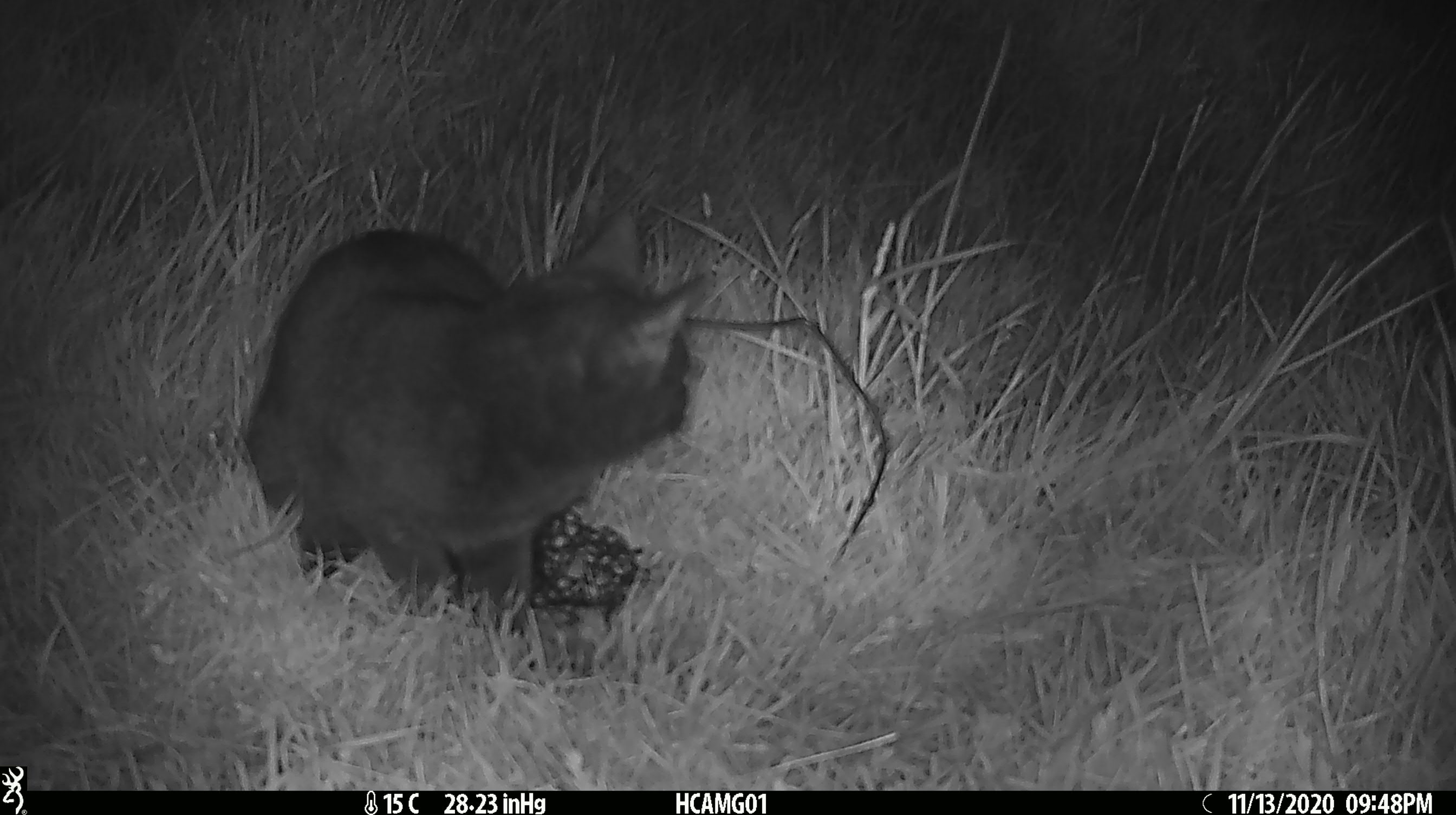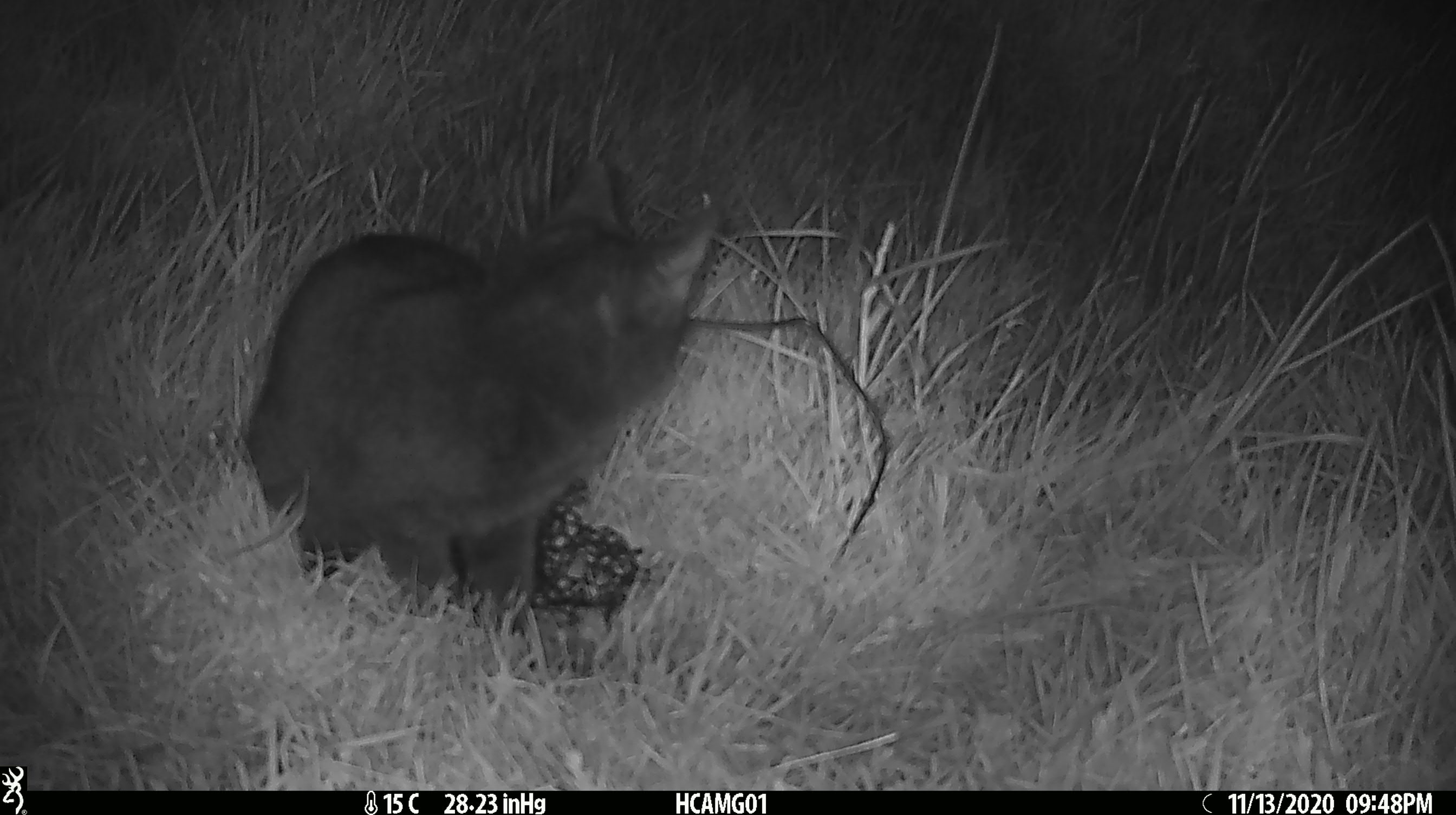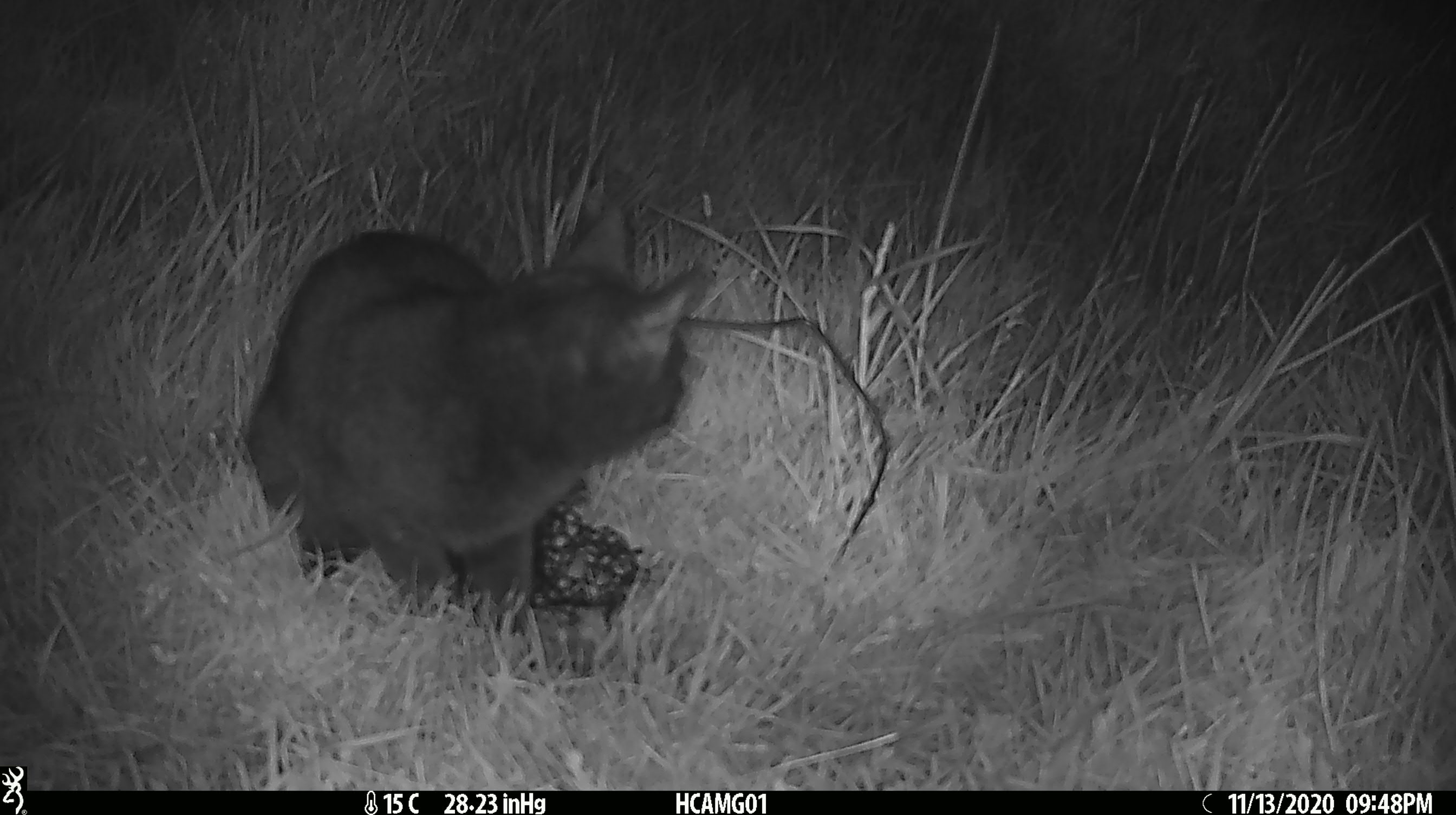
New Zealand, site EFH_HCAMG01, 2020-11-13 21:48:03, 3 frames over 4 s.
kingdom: Animalia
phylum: Chordata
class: Mammalia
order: Carnivora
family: Felidae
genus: Felis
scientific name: Felis catus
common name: domestic cat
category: cat